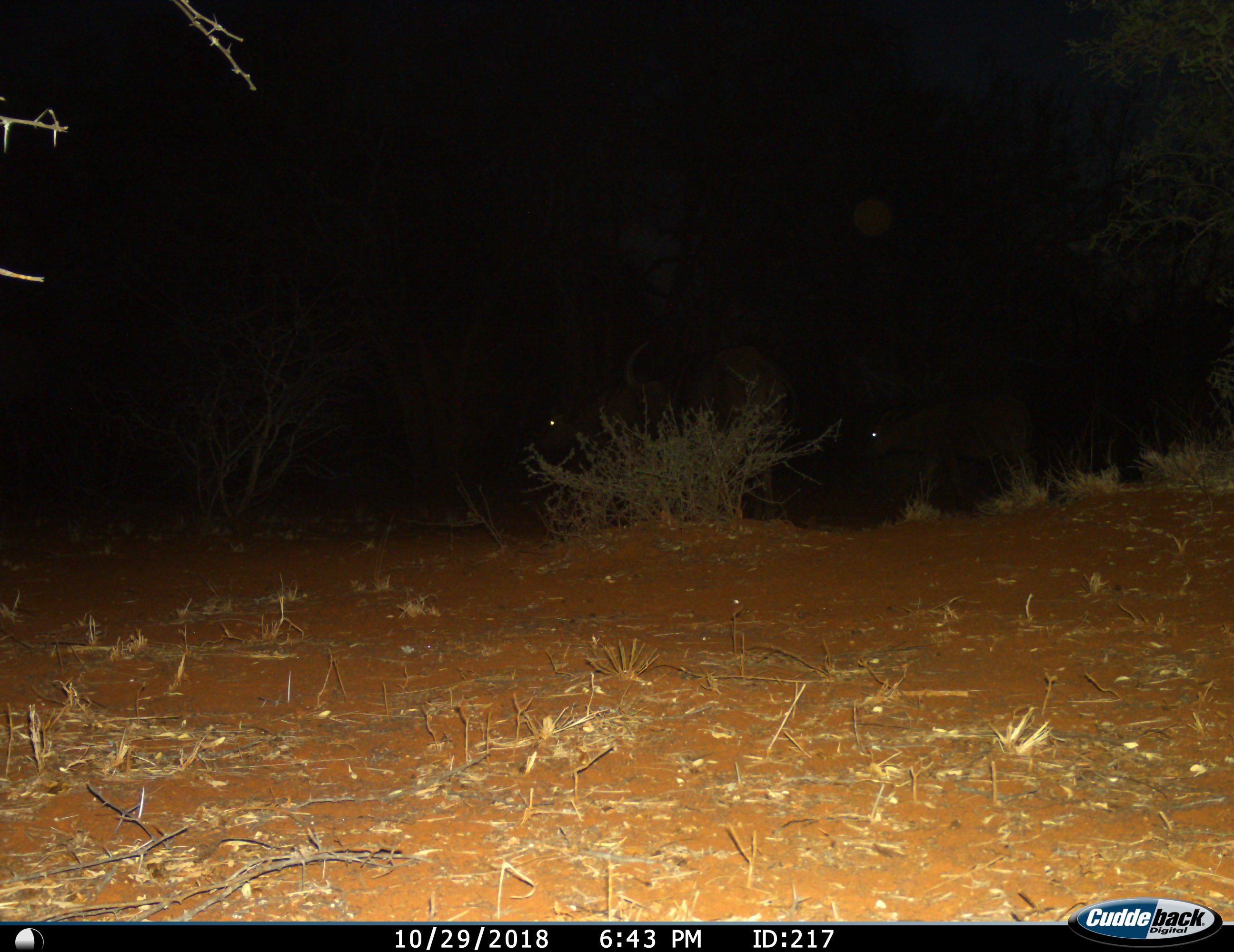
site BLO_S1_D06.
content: unidentified animal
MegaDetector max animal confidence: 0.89